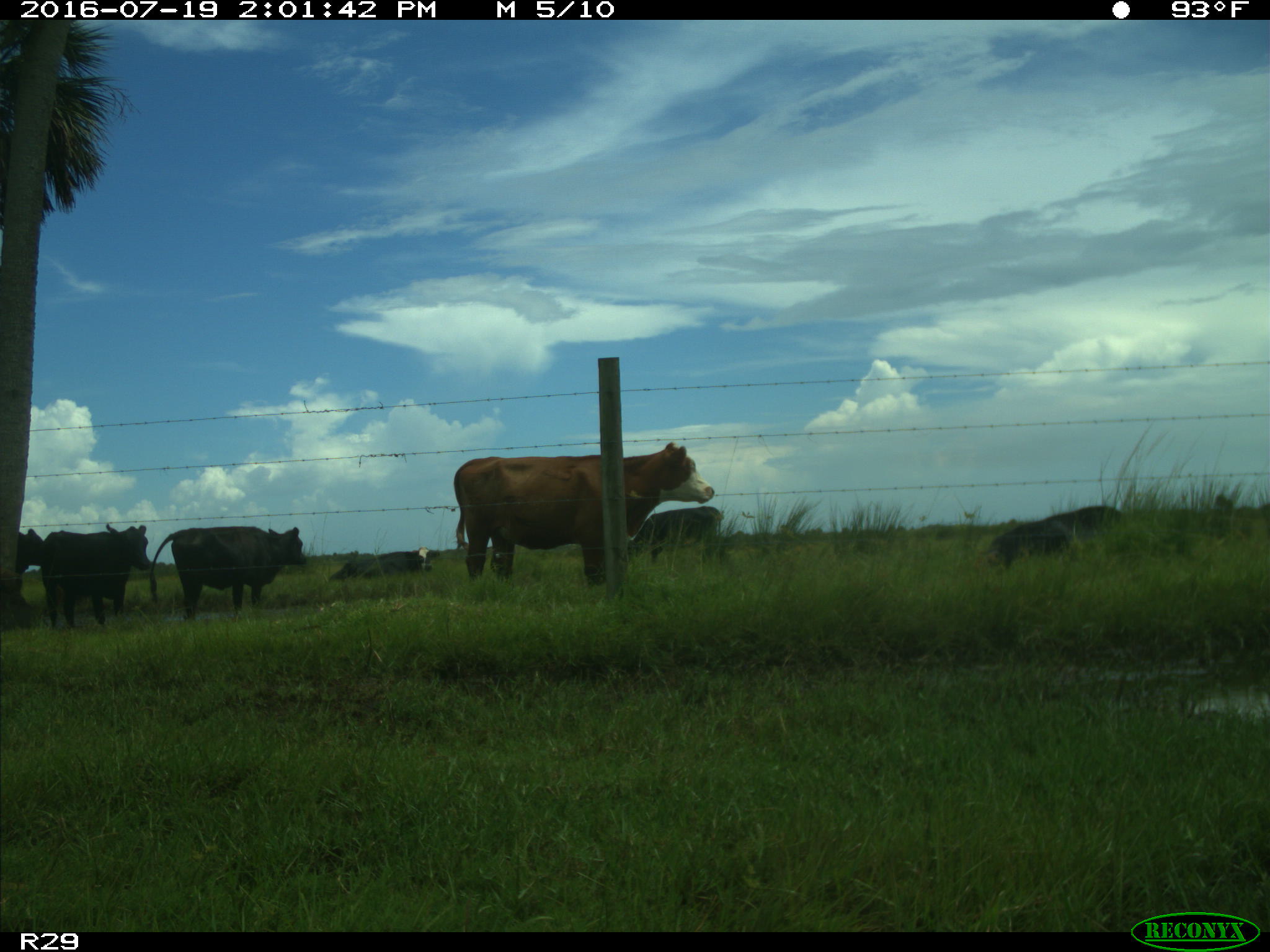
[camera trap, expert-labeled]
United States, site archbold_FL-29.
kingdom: Animalia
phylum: Chordata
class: Mammalia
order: Artiodactyla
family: Bovidae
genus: Bos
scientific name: Bos taurus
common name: domestic cow